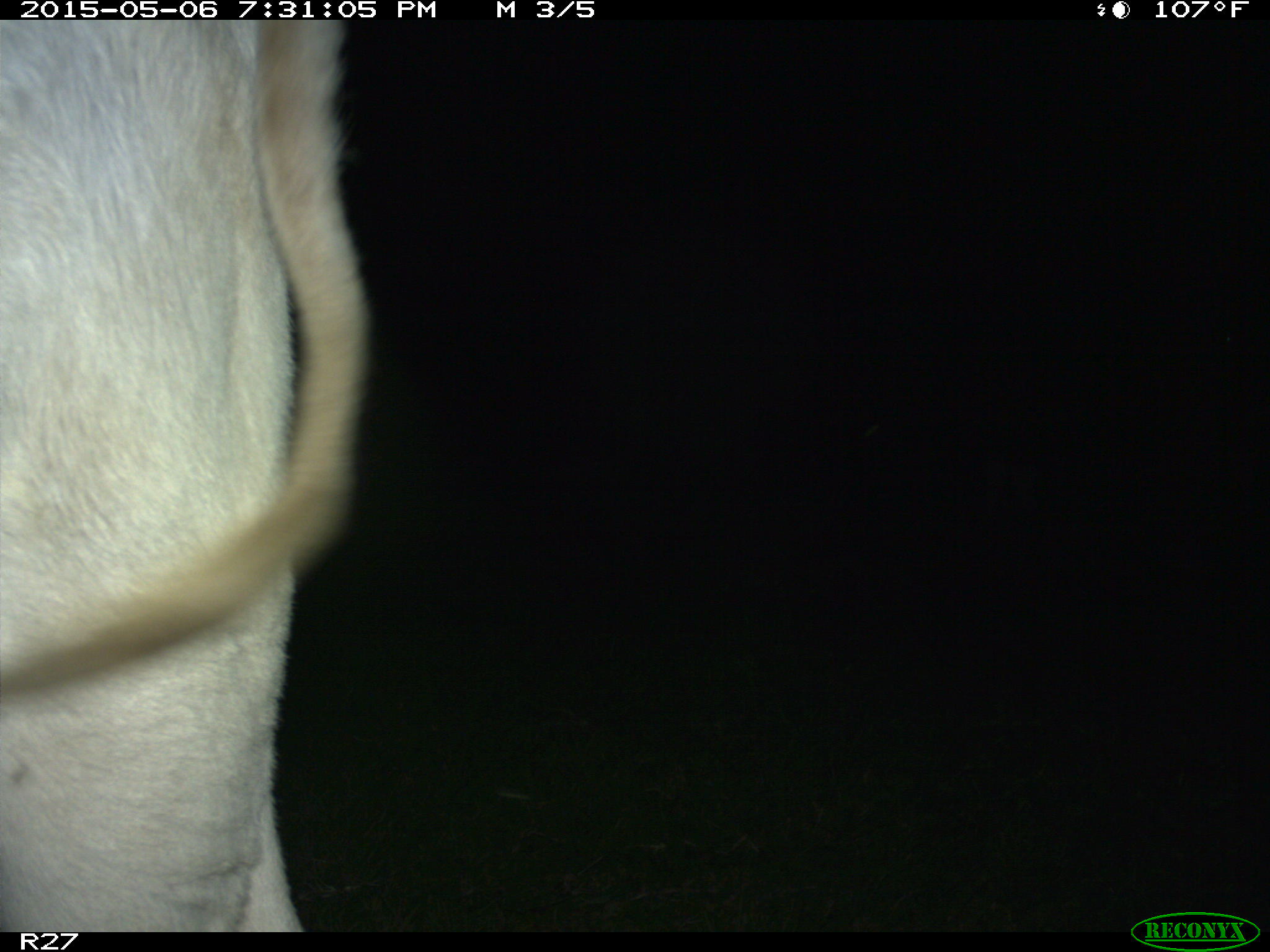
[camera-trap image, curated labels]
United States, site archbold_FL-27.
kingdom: Animalia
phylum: Chordata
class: Mammalia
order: Artiodactyla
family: Bovidae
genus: Bos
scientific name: Bos taurus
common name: domestic cow